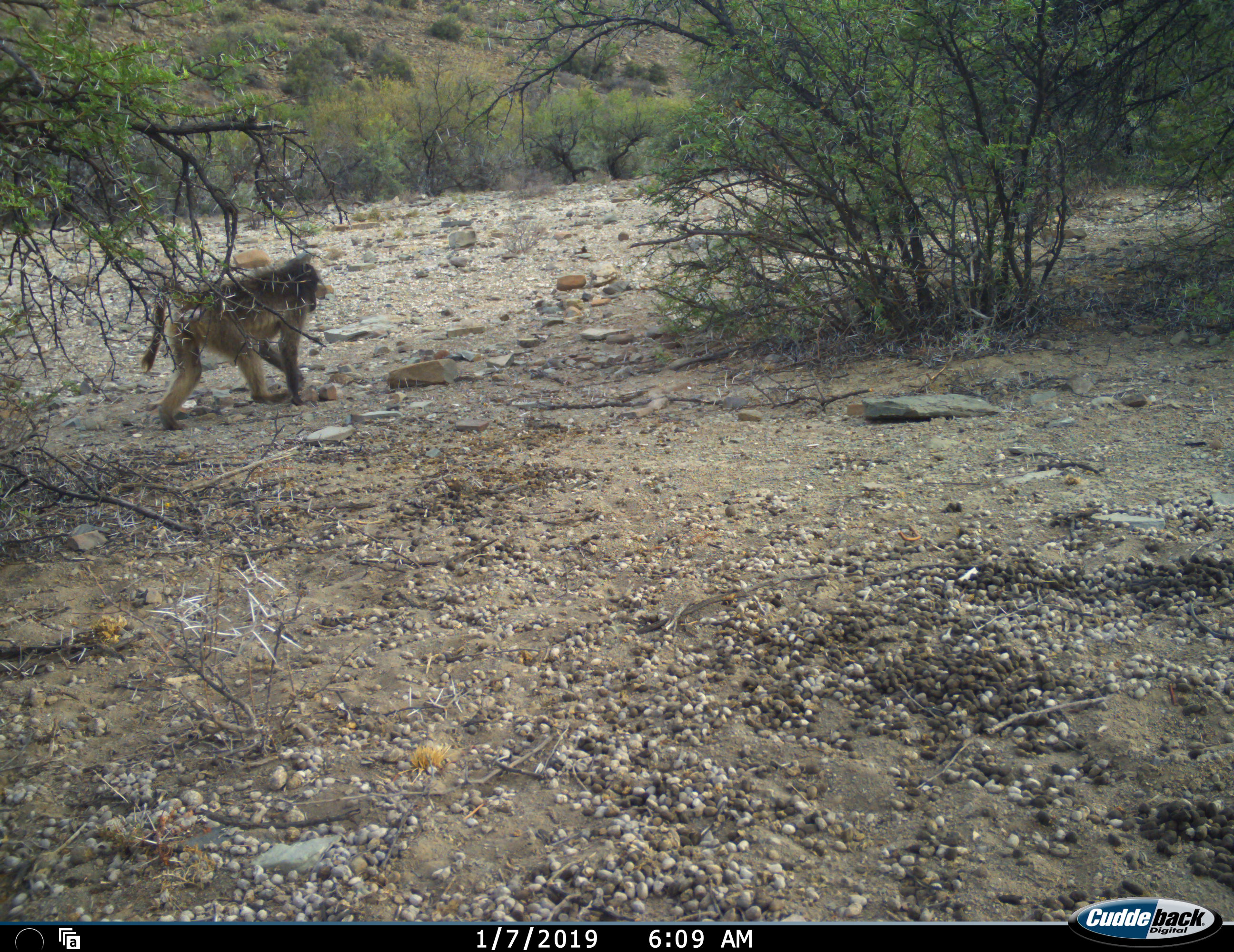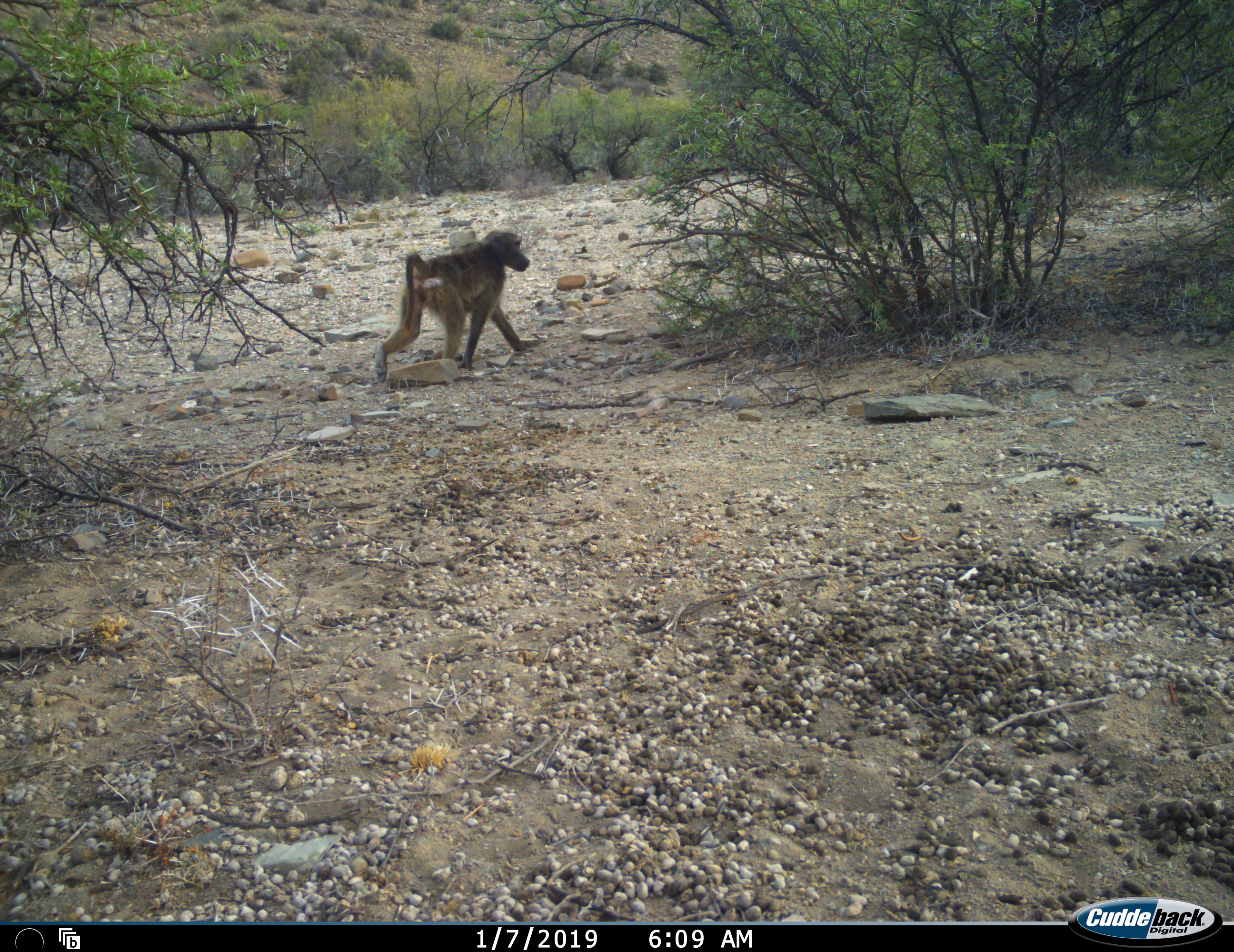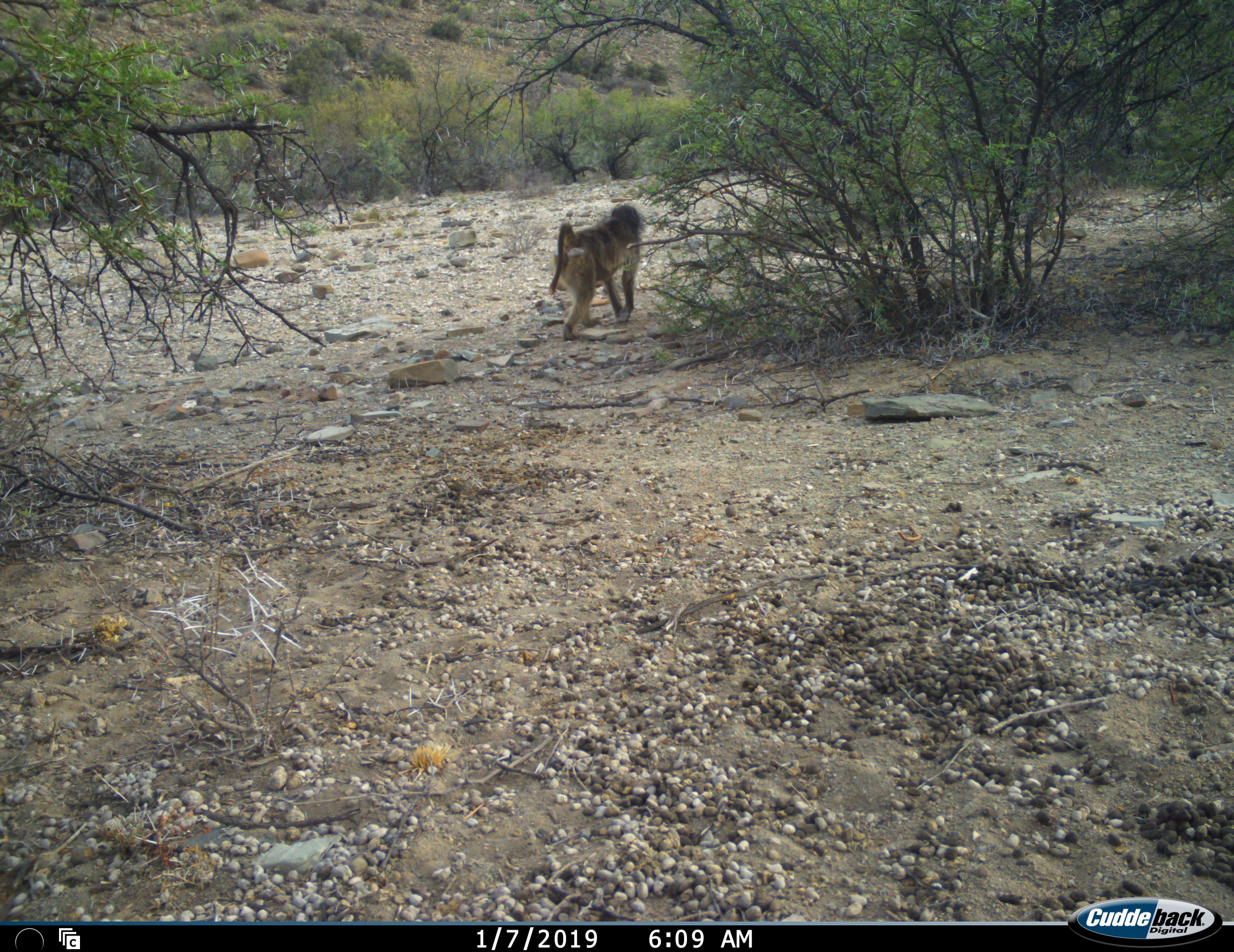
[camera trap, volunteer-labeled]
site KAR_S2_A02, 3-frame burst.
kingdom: Animalia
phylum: Chordata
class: Mammalia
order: Primates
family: Cercopithecidae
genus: Papio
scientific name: Papio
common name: baboon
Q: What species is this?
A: Baboon (Papio).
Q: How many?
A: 1.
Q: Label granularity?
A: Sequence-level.